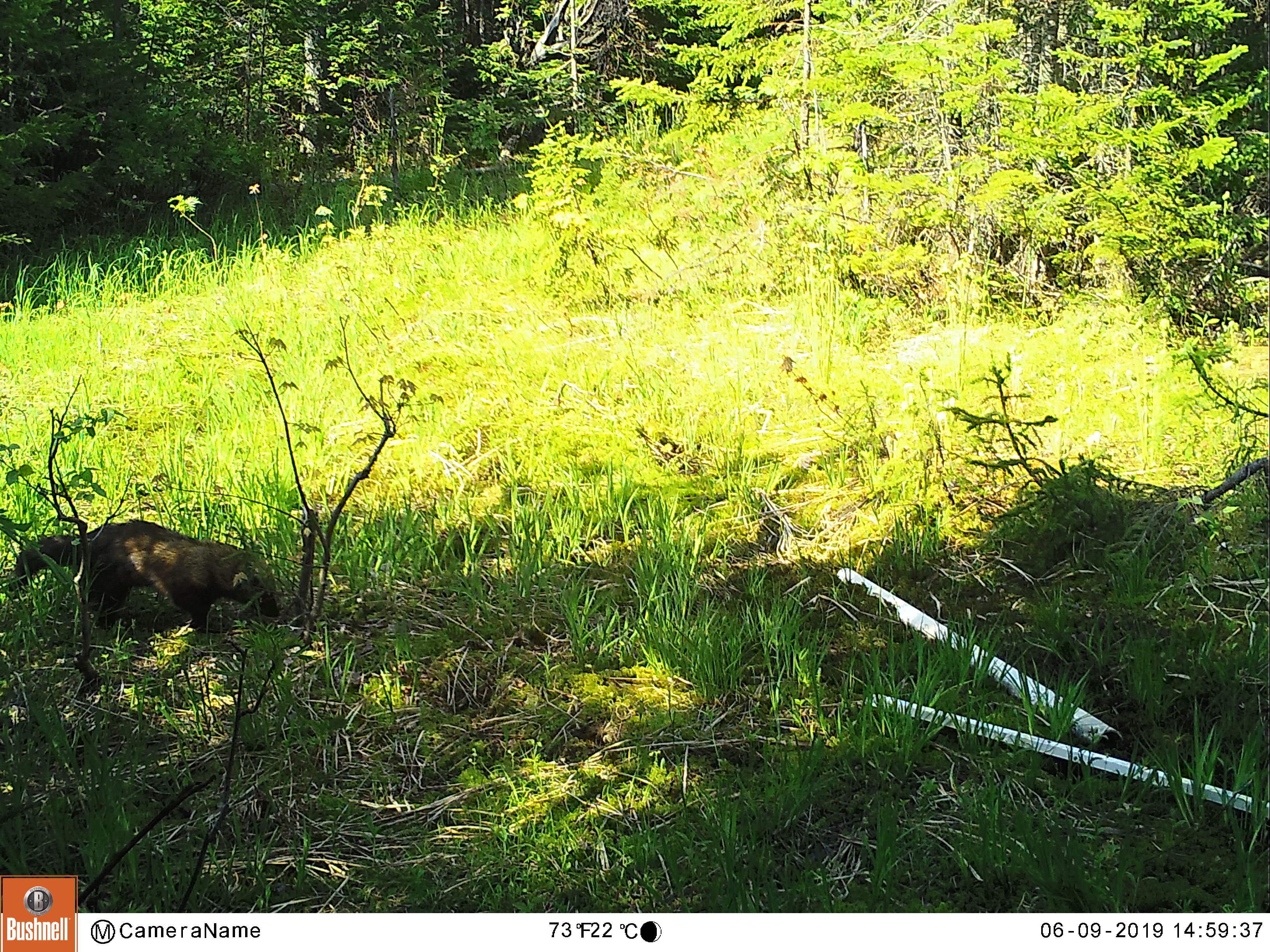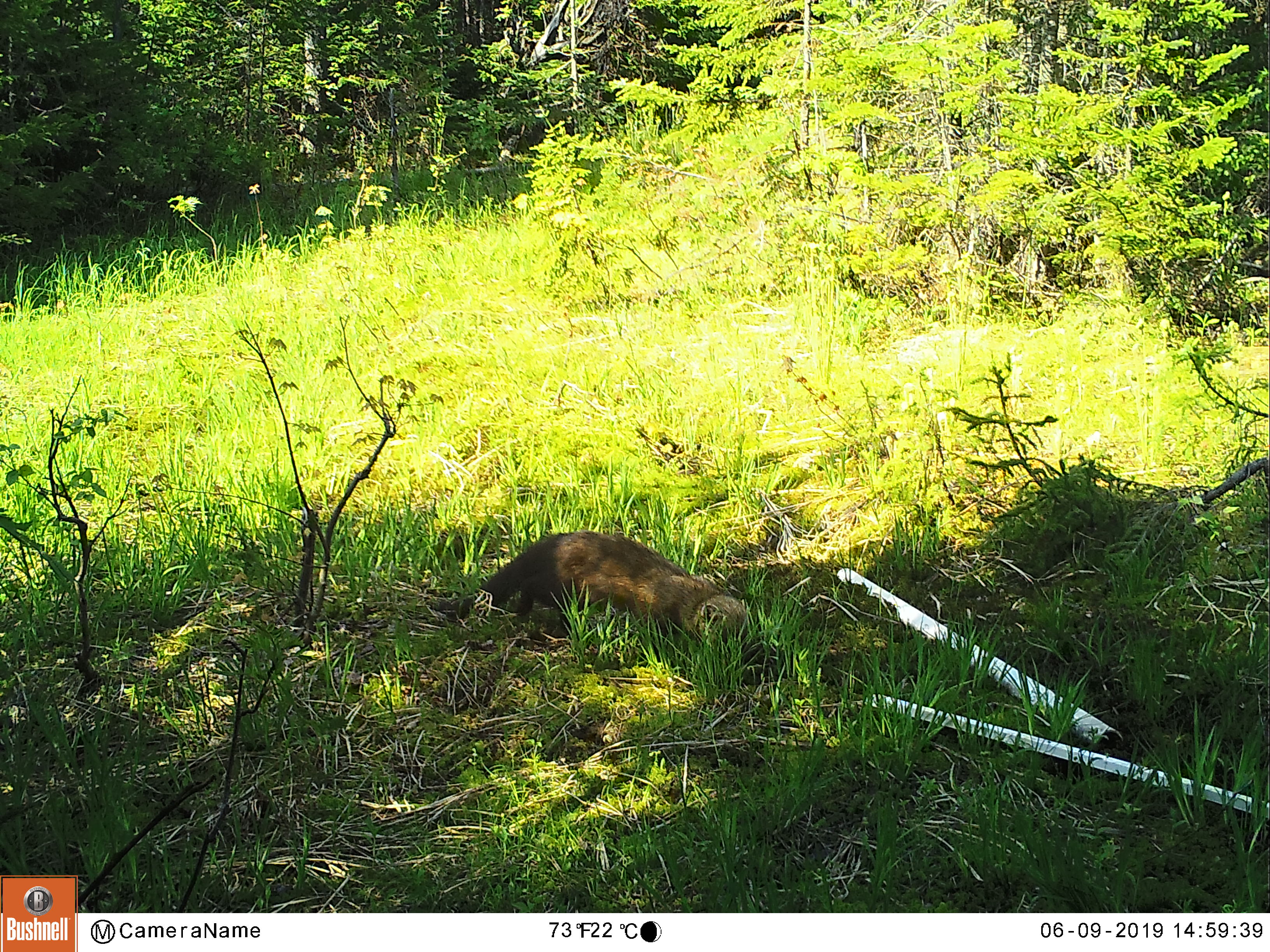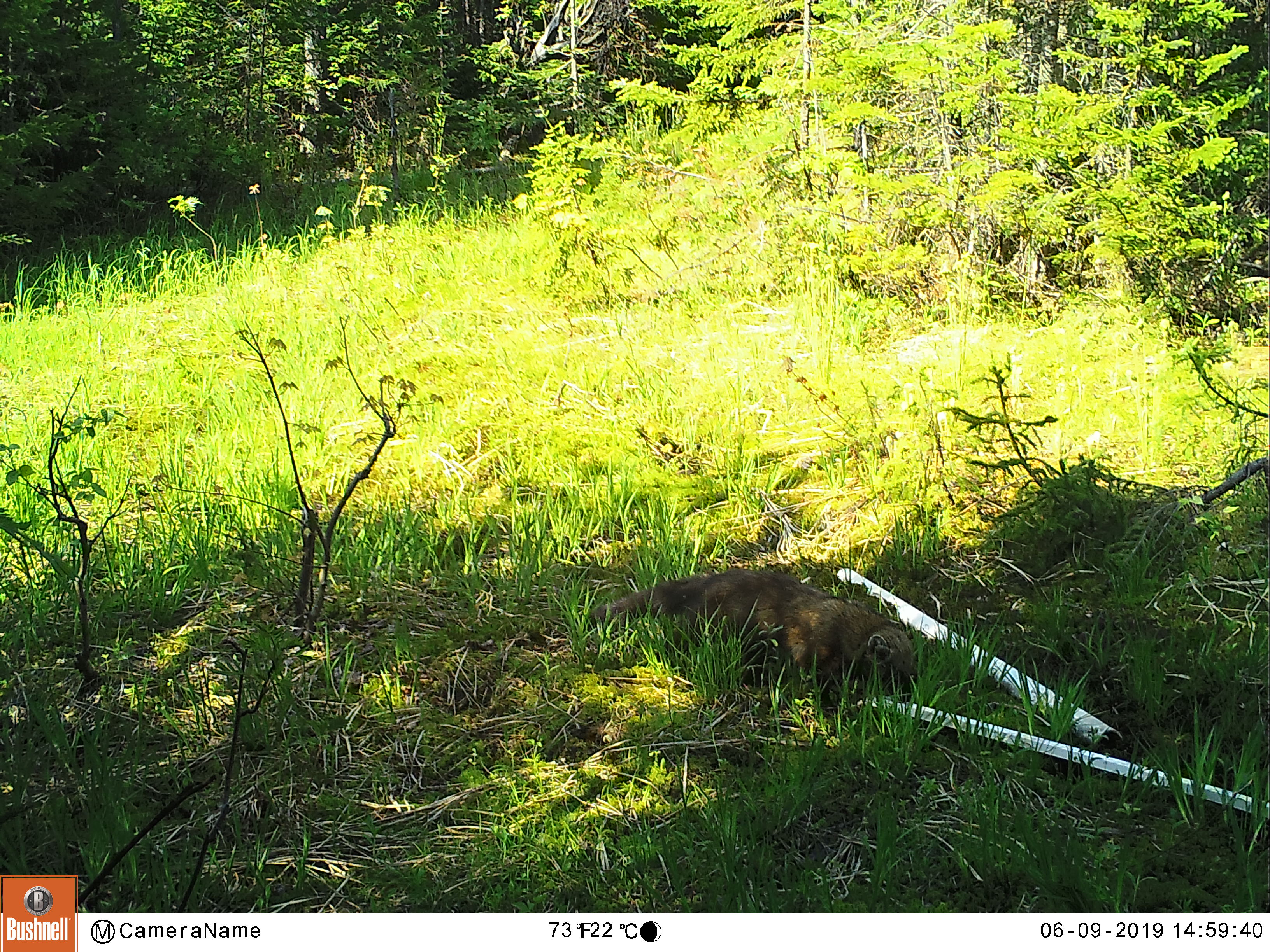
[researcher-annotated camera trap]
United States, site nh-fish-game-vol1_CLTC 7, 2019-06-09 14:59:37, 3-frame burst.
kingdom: Animalia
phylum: Chordata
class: Mammalia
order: Carnivora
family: Mustelidae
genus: Pekania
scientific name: Pekania pennanti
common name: fisher